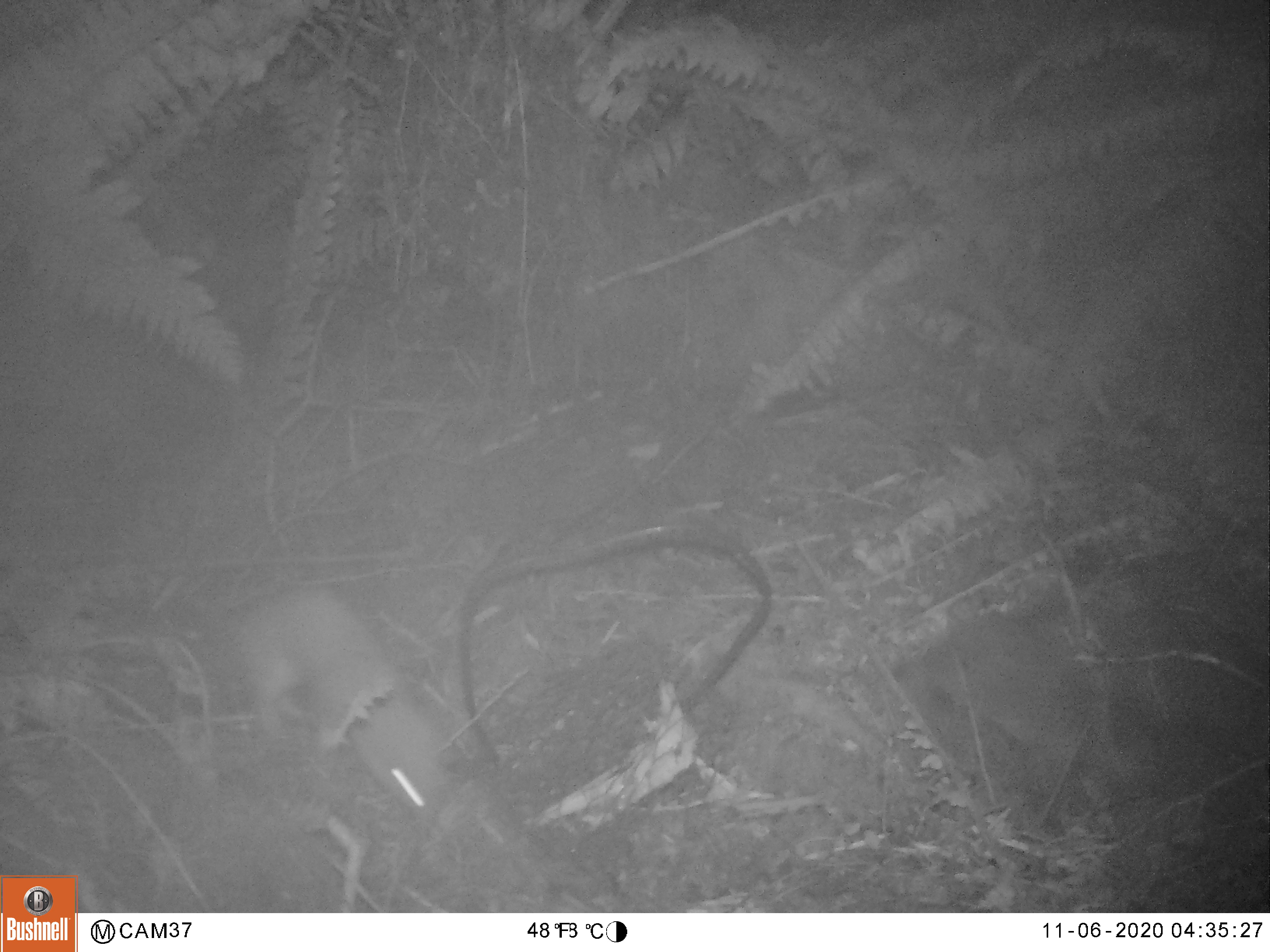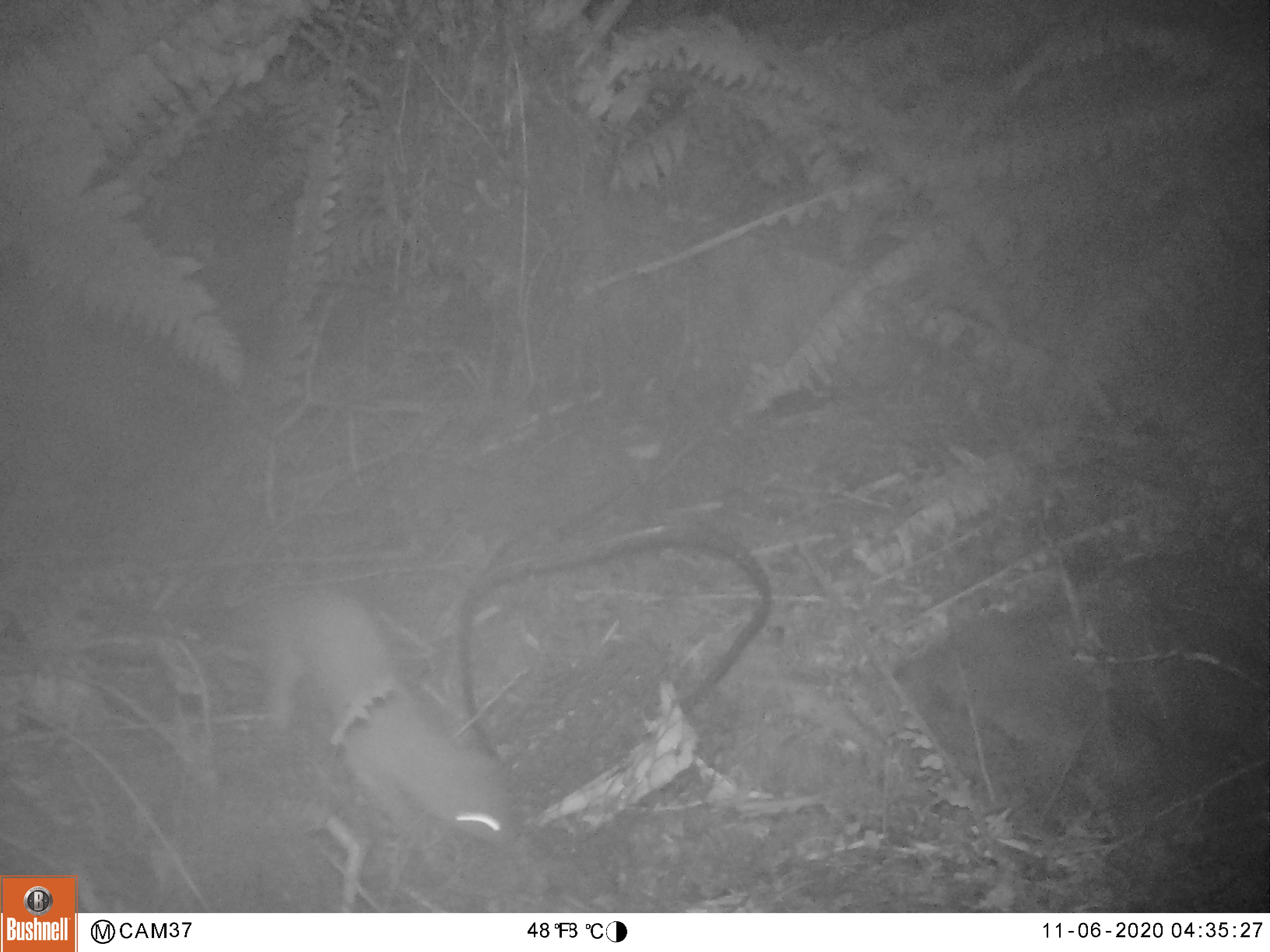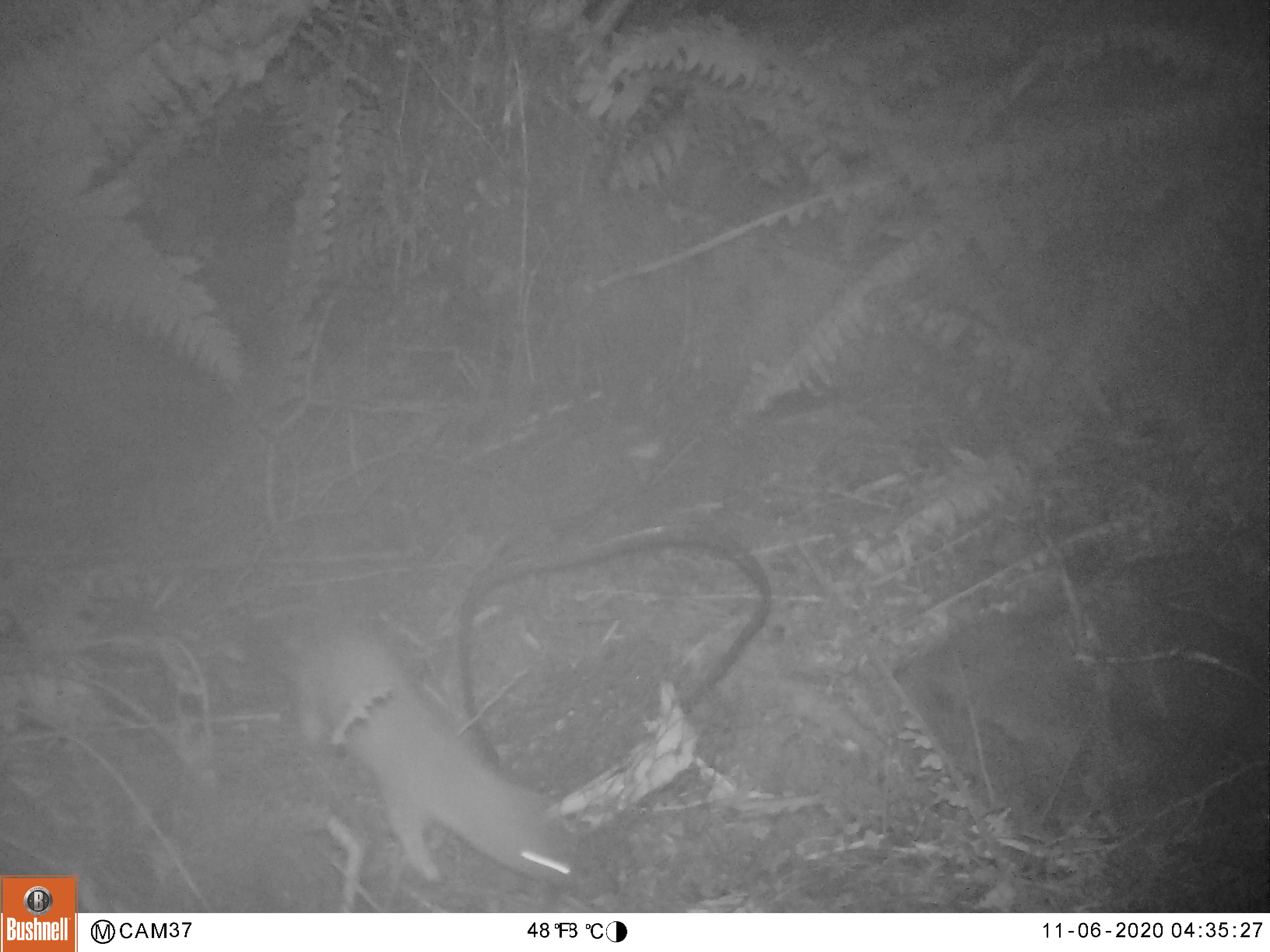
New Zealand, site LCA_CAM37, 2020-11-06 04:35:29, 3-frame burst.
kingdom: Animalia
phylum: Chordata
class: Mammalia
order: Carnivora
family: Mustelidae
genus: Mustela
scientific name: Mustela erminea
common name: stoat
Stoat (Mustela erminea).